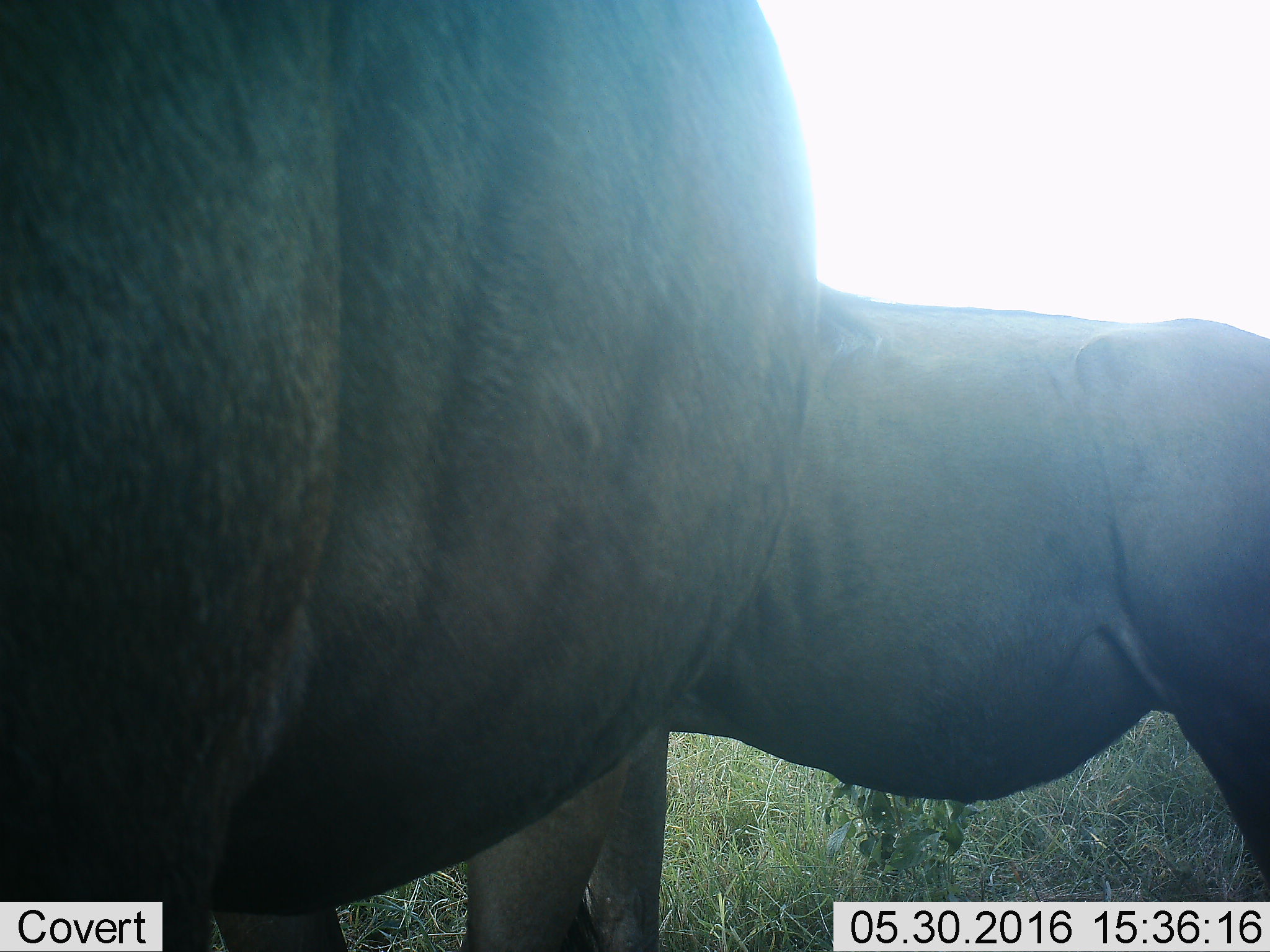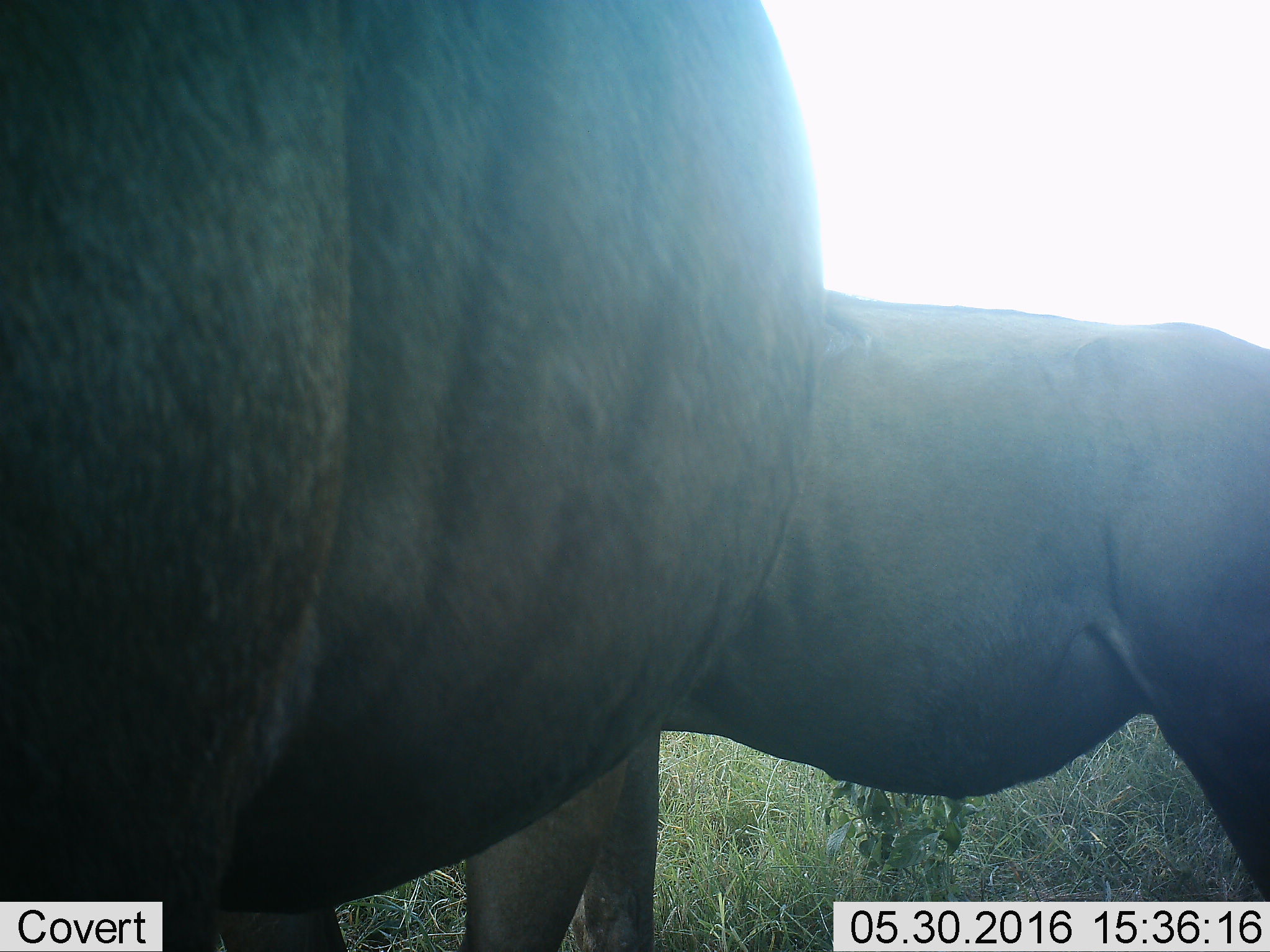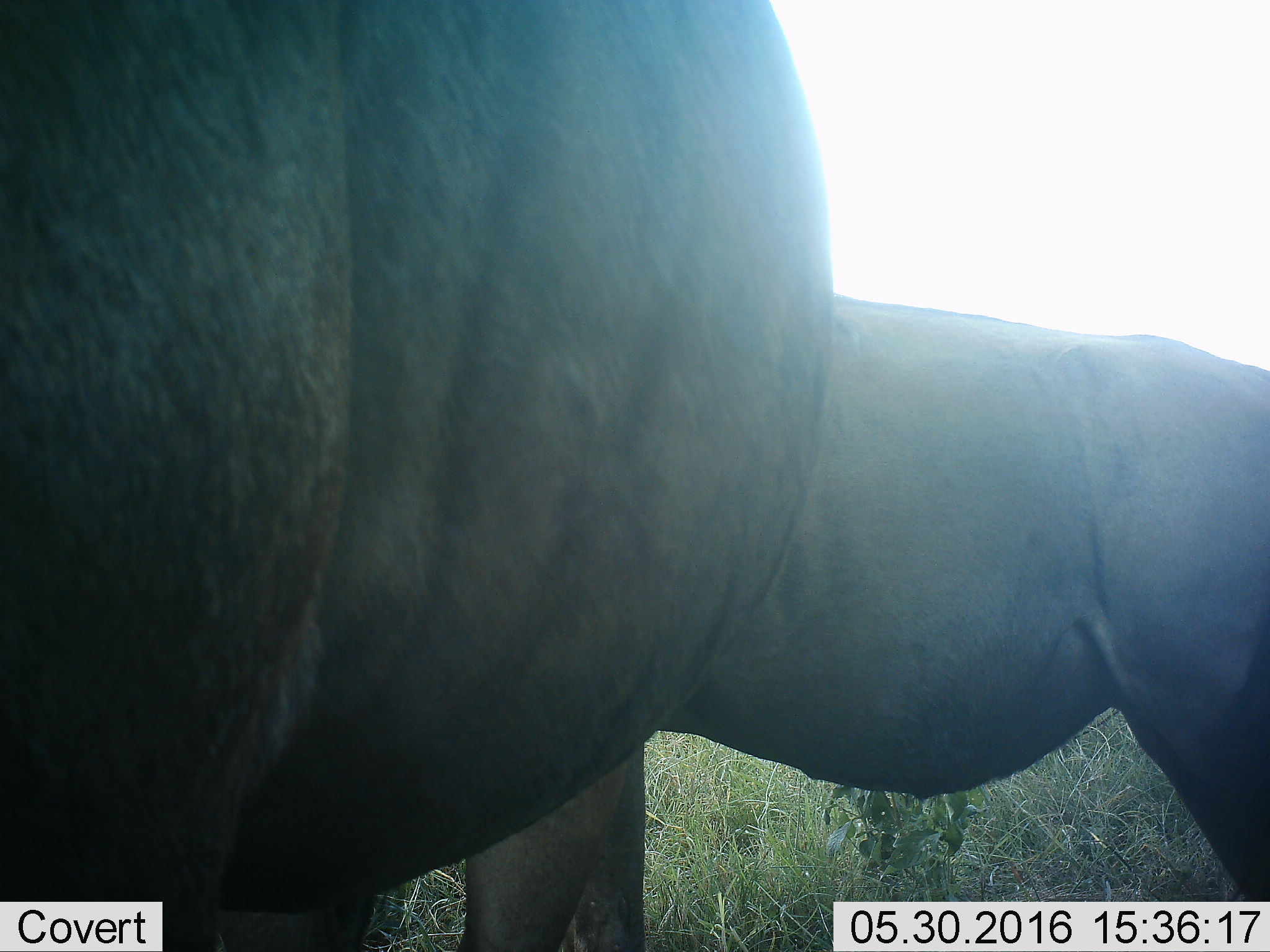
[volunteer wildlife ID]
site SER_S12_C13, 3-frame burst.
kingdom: Animalia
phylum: Chordata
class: Mammalia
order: Artiodactyla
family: Bovidae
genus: Connochaetes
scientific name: Connochaetes taurinus taurinus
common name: blue wildebeest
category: wildebeestblue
Wildebeestblue (blue wildebeest) (Connochaetes taurinus taurinus), count 2. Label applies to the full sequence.